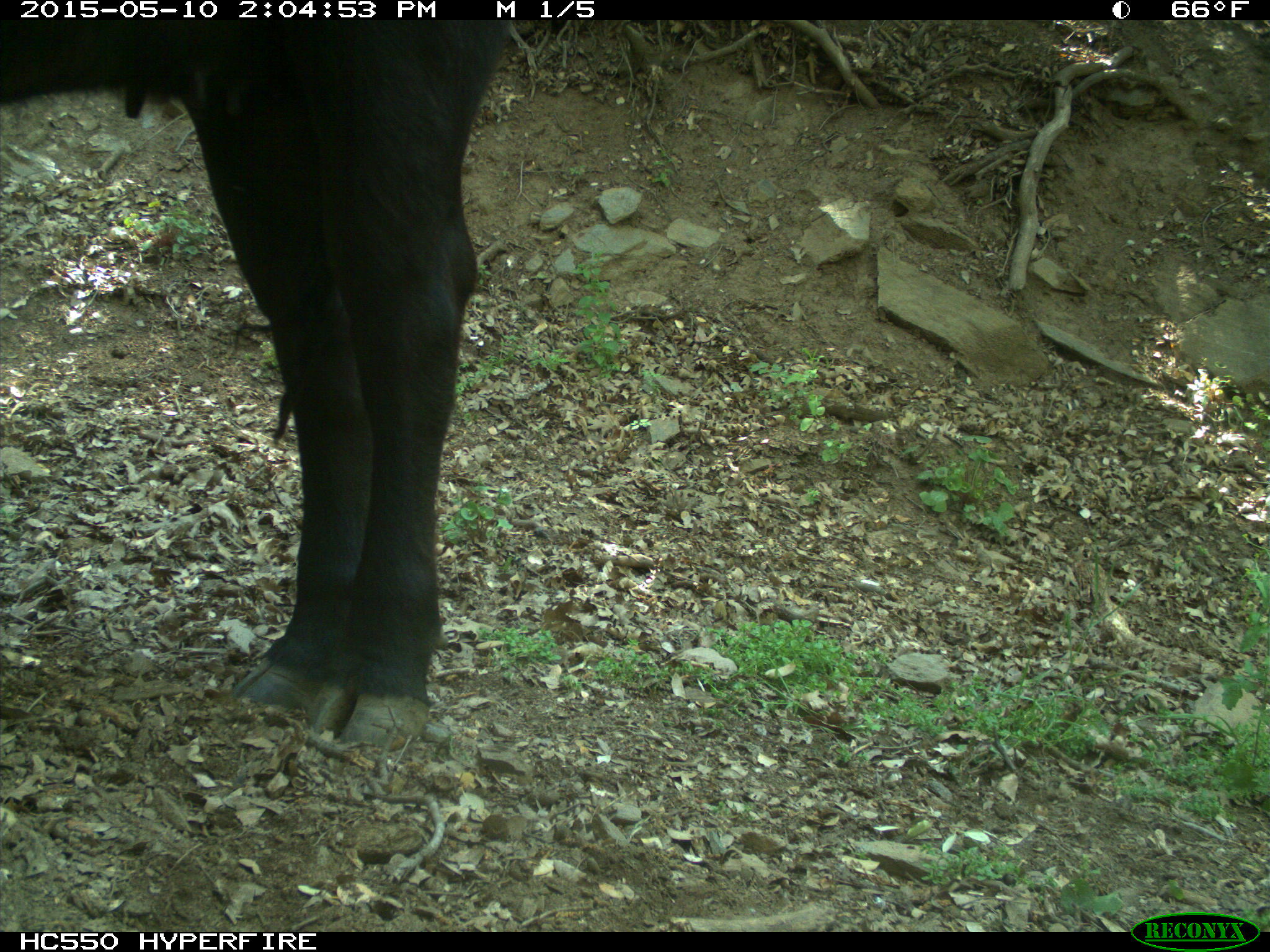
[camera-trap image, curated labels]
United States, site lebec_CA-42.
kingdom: Animalia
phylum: Chordata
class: Mammalia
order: Artiodactyla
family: Bovidae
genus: Bos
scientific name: Bos taurus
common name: domestic cow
Bos taurus (domestic cow).